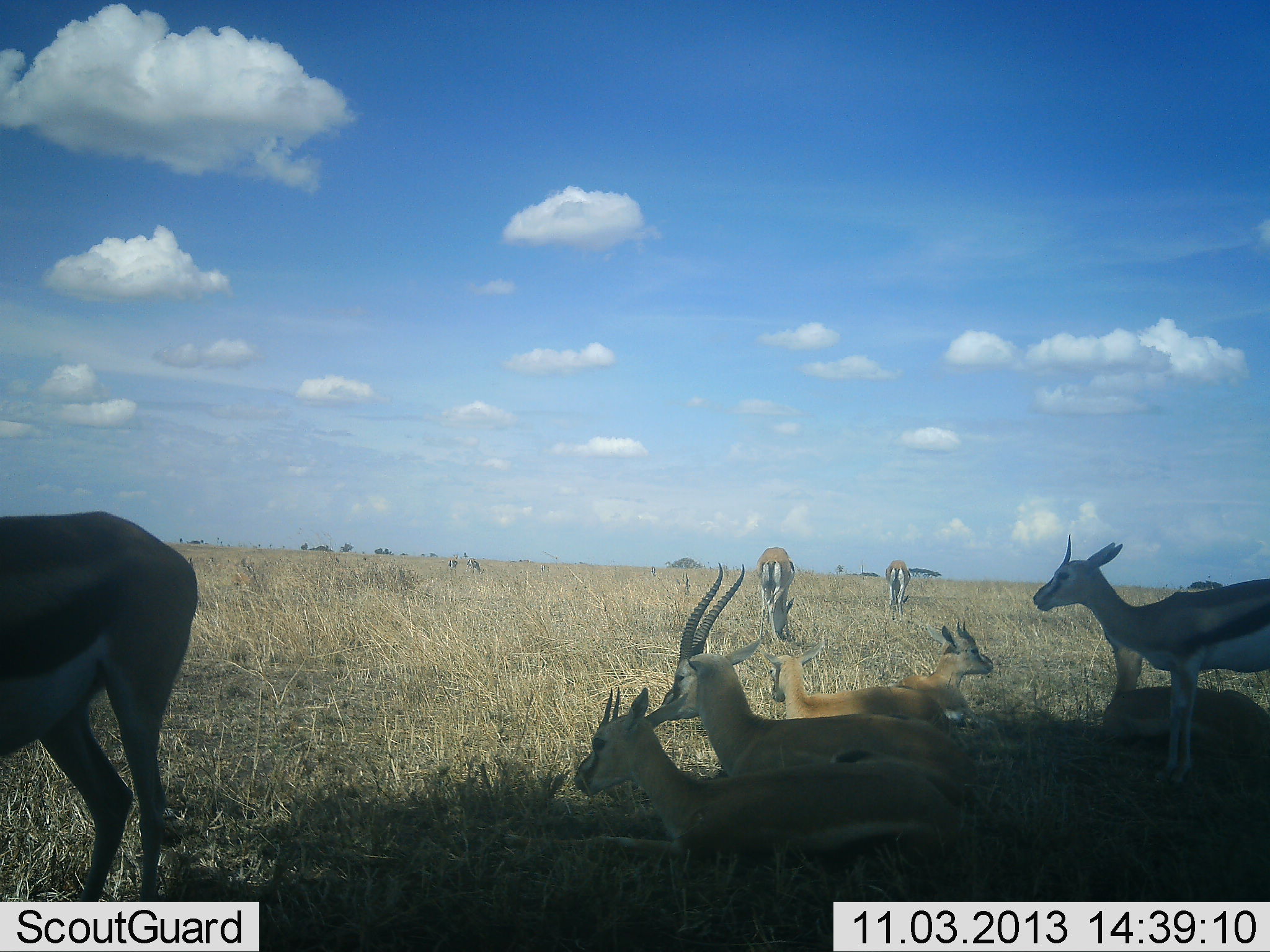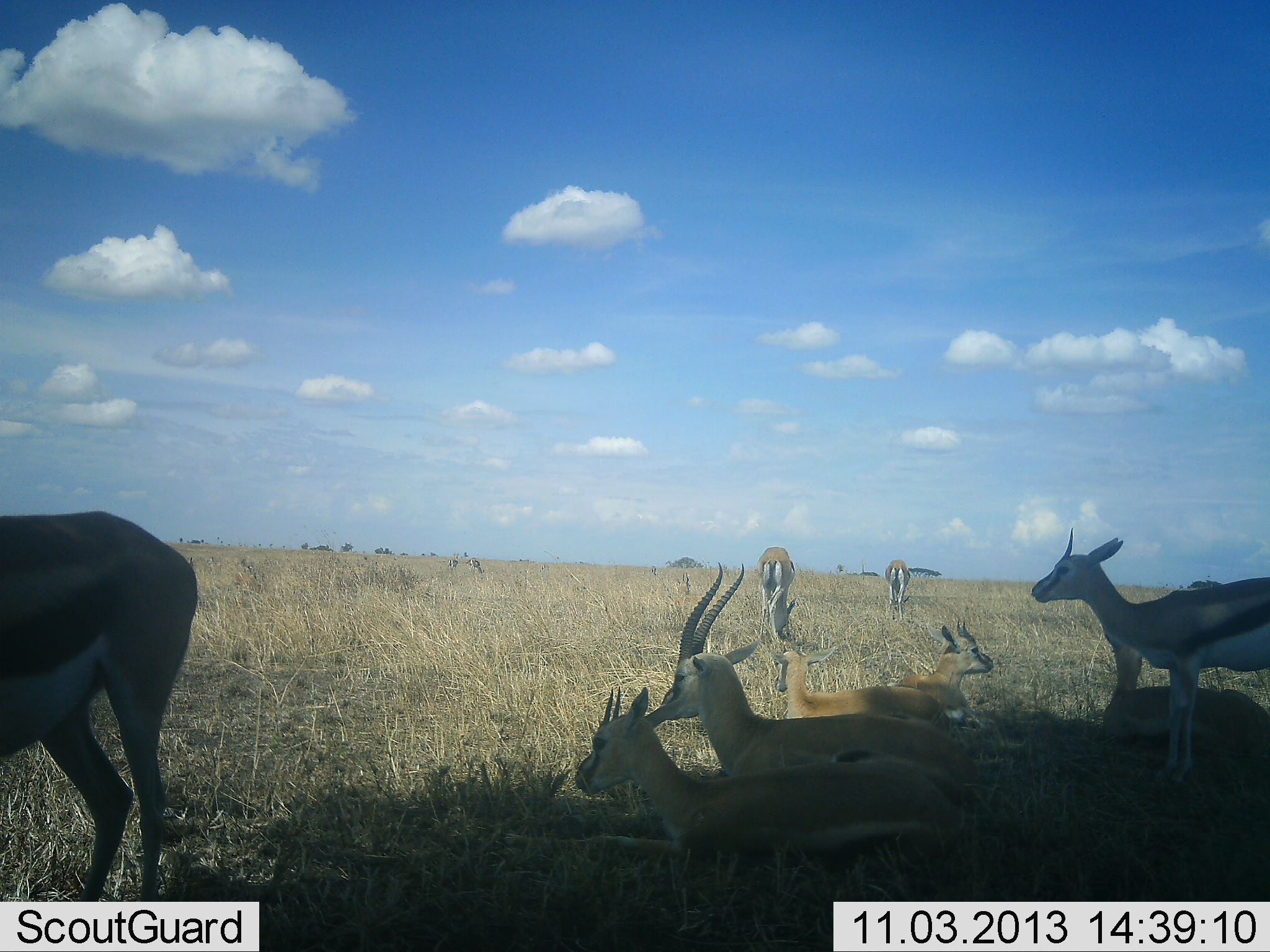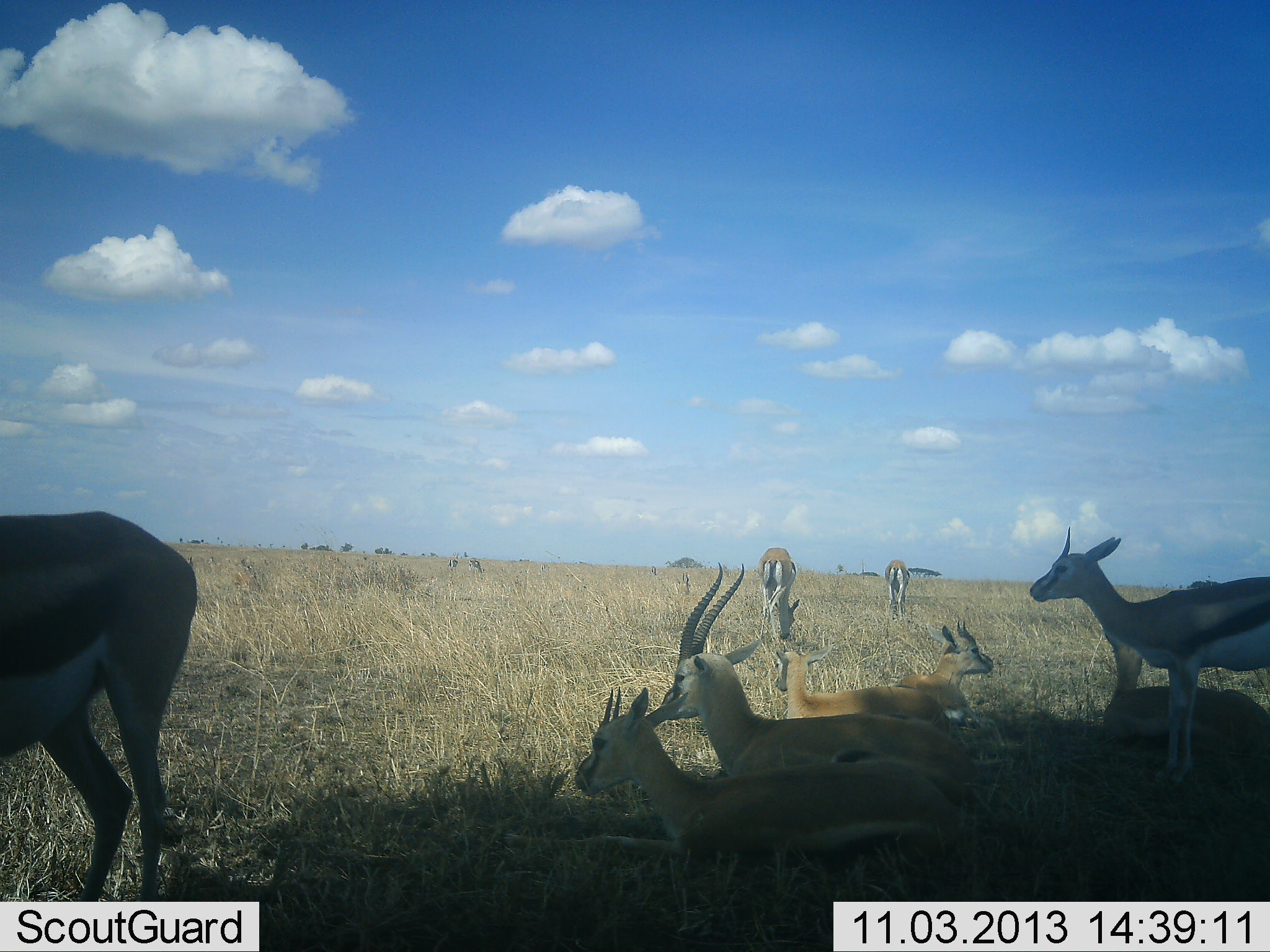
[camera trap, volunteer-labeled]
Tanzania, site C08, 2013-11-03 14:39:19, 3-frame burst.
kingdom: Animalia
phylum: Chordata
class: Mammalia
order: Artiodactyla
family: Bovidae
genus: Eudorcas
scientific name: Eudorcas thomsonii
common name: thomson's gazelle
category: gazellethomsons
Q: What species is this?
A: Gazellethomsons (thomson's gazelle) (Eudorcas thomsonii).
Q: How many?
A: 9.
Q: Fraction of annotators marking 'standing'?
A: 90%.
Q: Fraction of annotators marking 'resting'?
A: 100%.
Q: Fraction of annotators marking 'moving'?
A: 0%.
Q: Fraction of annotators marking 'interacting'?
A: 0%.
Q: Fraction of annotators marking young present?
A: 40%.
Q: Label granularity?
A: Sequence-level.